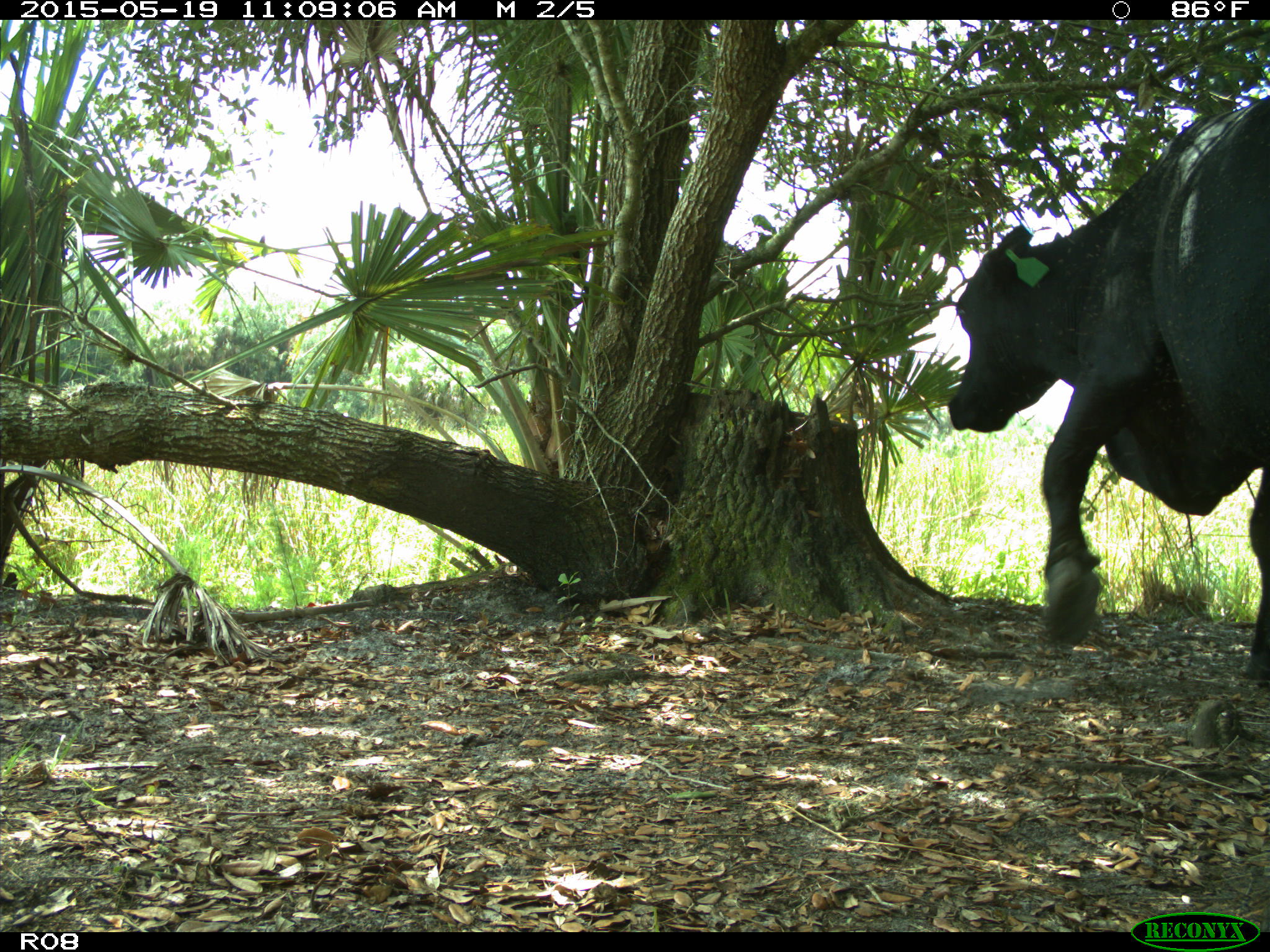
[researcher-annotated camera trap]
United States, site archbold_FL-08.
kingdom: Animalia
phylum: Chordata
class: Mammalia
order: Artiodactyla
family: Bovidae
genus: Bos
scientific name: Bos taurus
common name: domestic cow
Bos taurus (domestic cow).